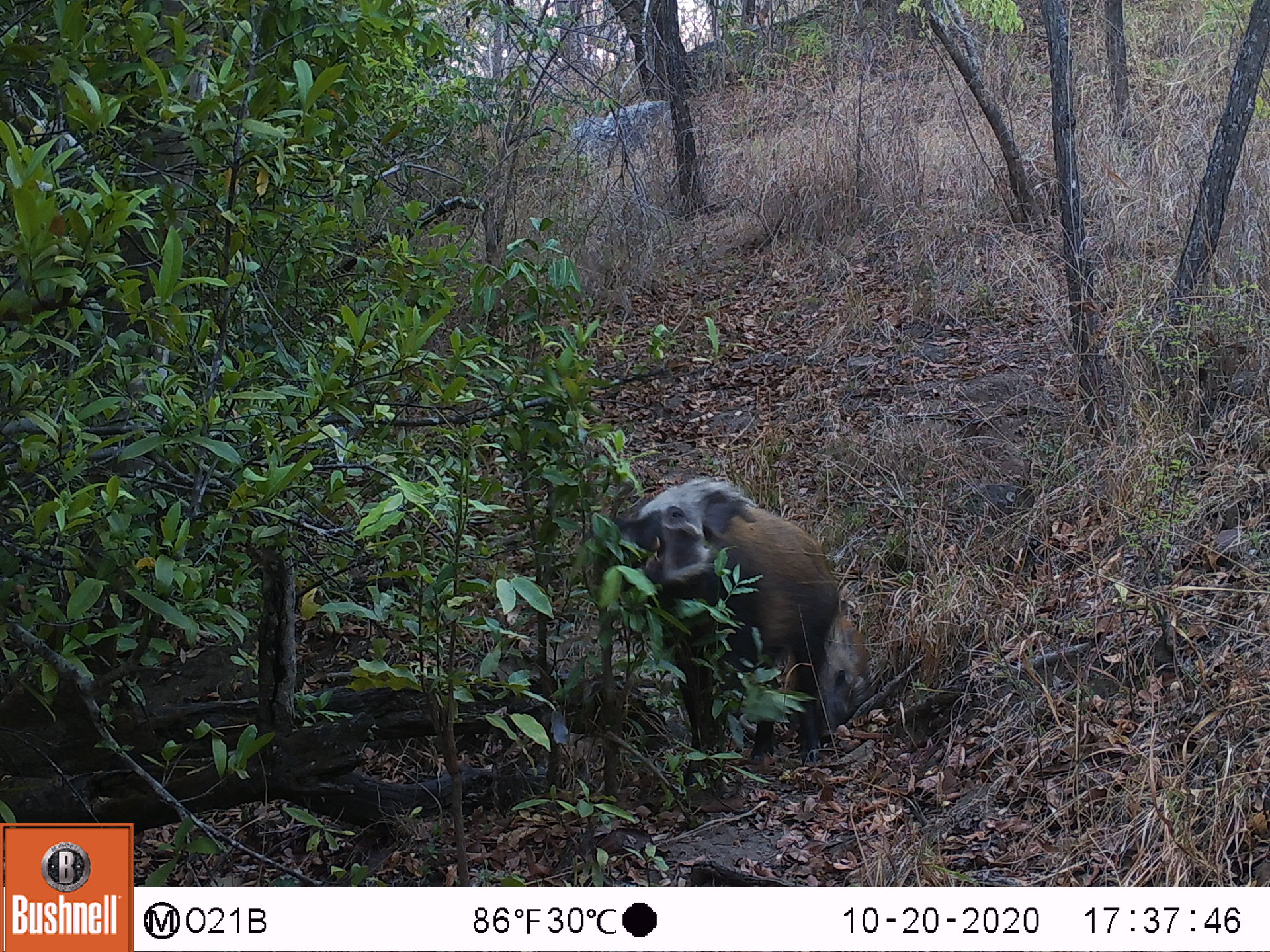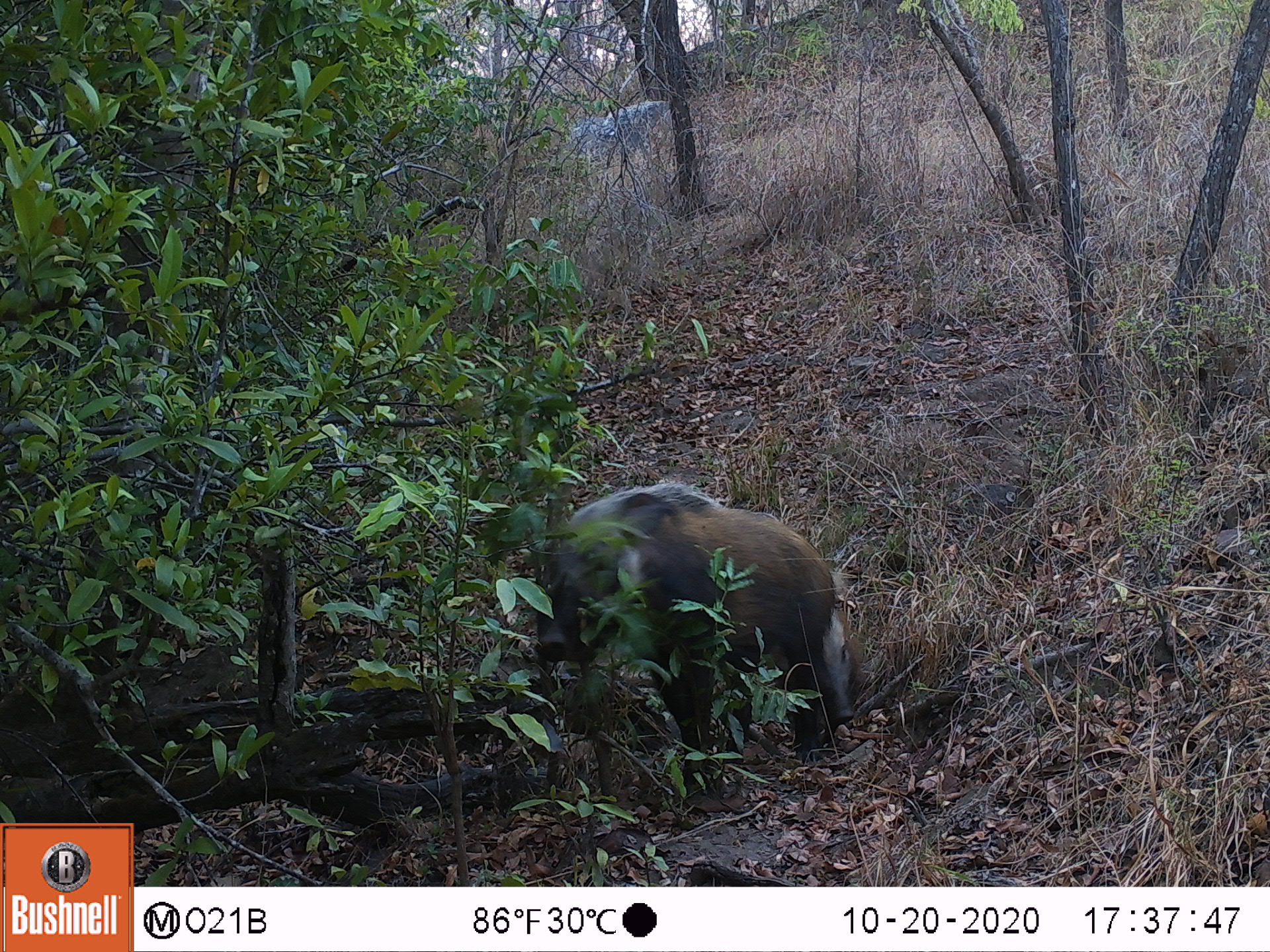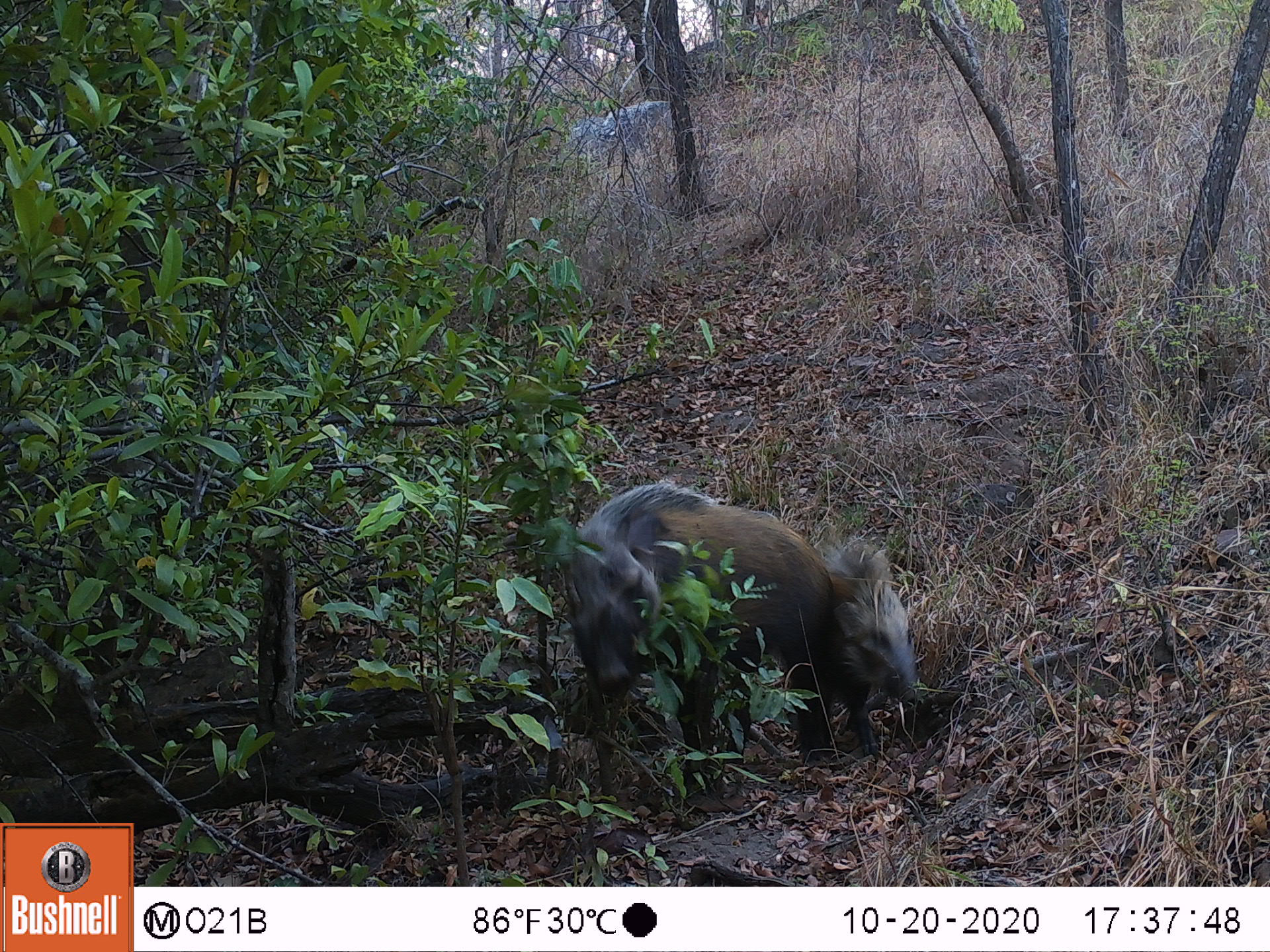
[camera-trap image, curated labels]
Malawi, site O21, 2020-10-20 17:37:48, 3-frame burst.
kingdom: Animalia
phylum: Chordata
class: Mammalia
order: Artiodactyla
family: Suidae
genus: Potamochoerus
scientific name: Potamochoerus larvatus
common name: bushpig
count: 1